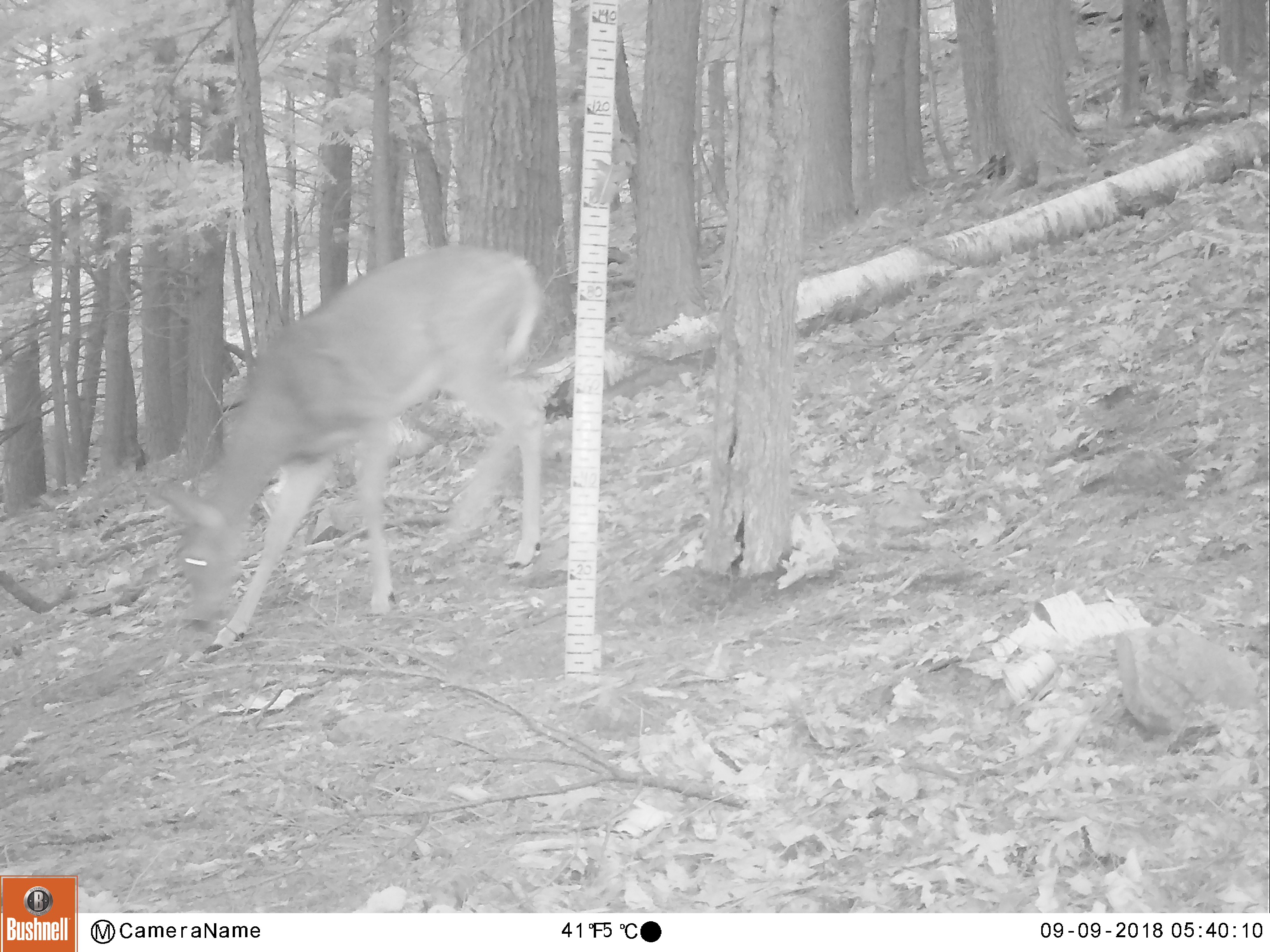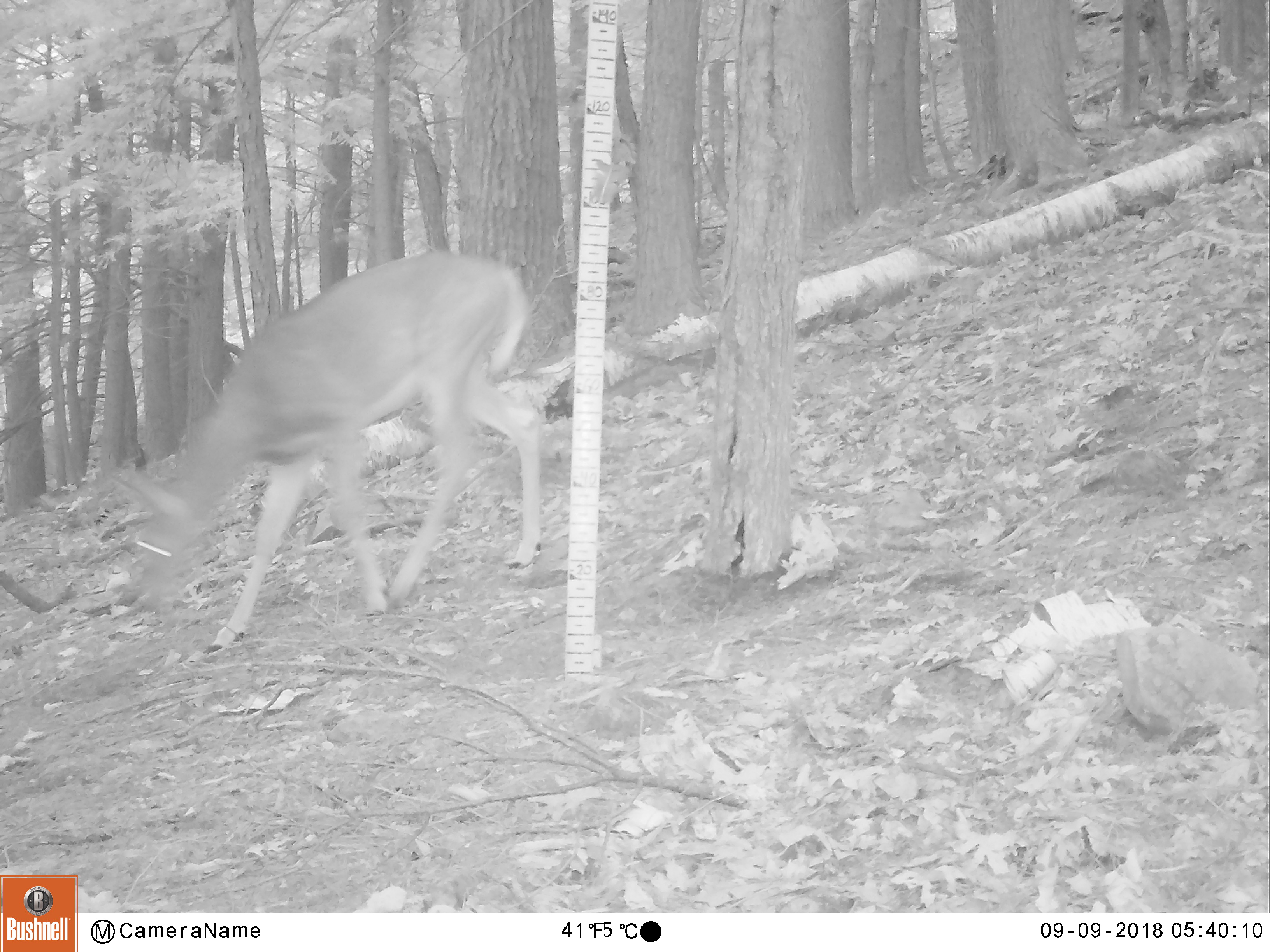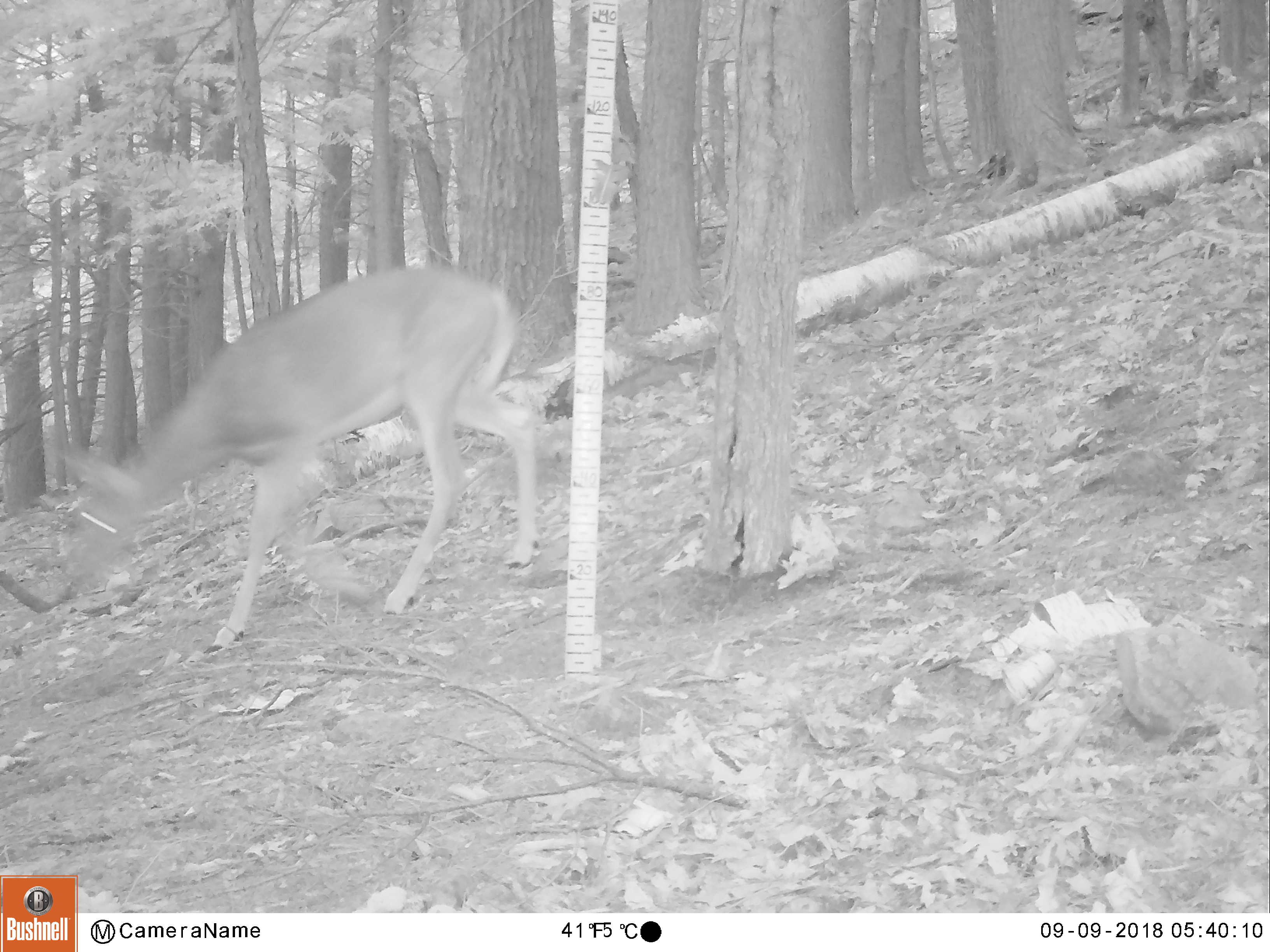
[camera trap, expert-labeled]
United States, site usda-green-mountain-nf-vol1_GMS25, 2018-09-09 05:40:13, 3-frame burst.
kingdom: Animalia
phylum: Chordata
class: Mammalia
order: Artiodactyla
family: Cervidae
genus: Odocoileus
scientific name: Odocoileus virginianus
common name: white-tailed deer